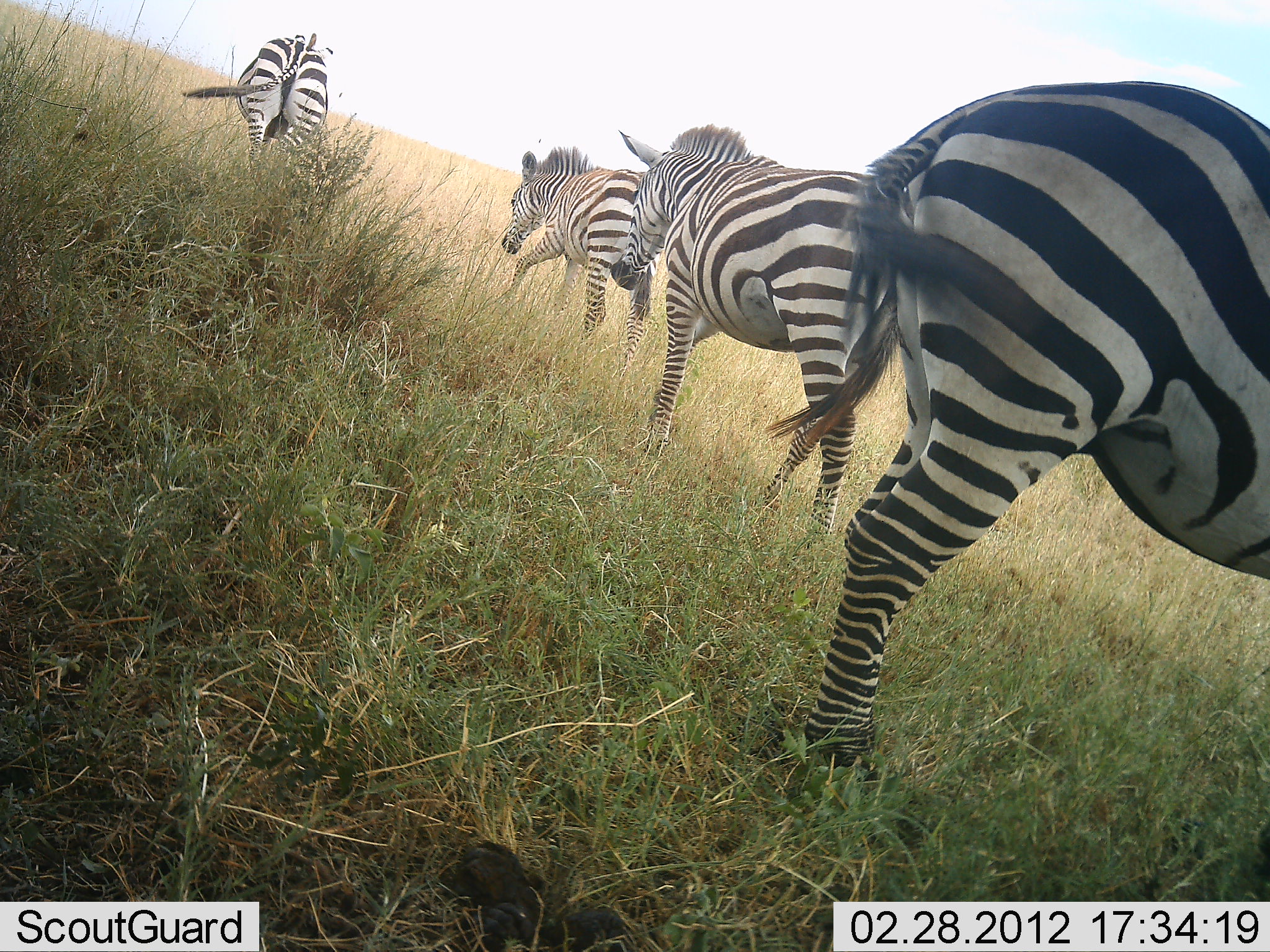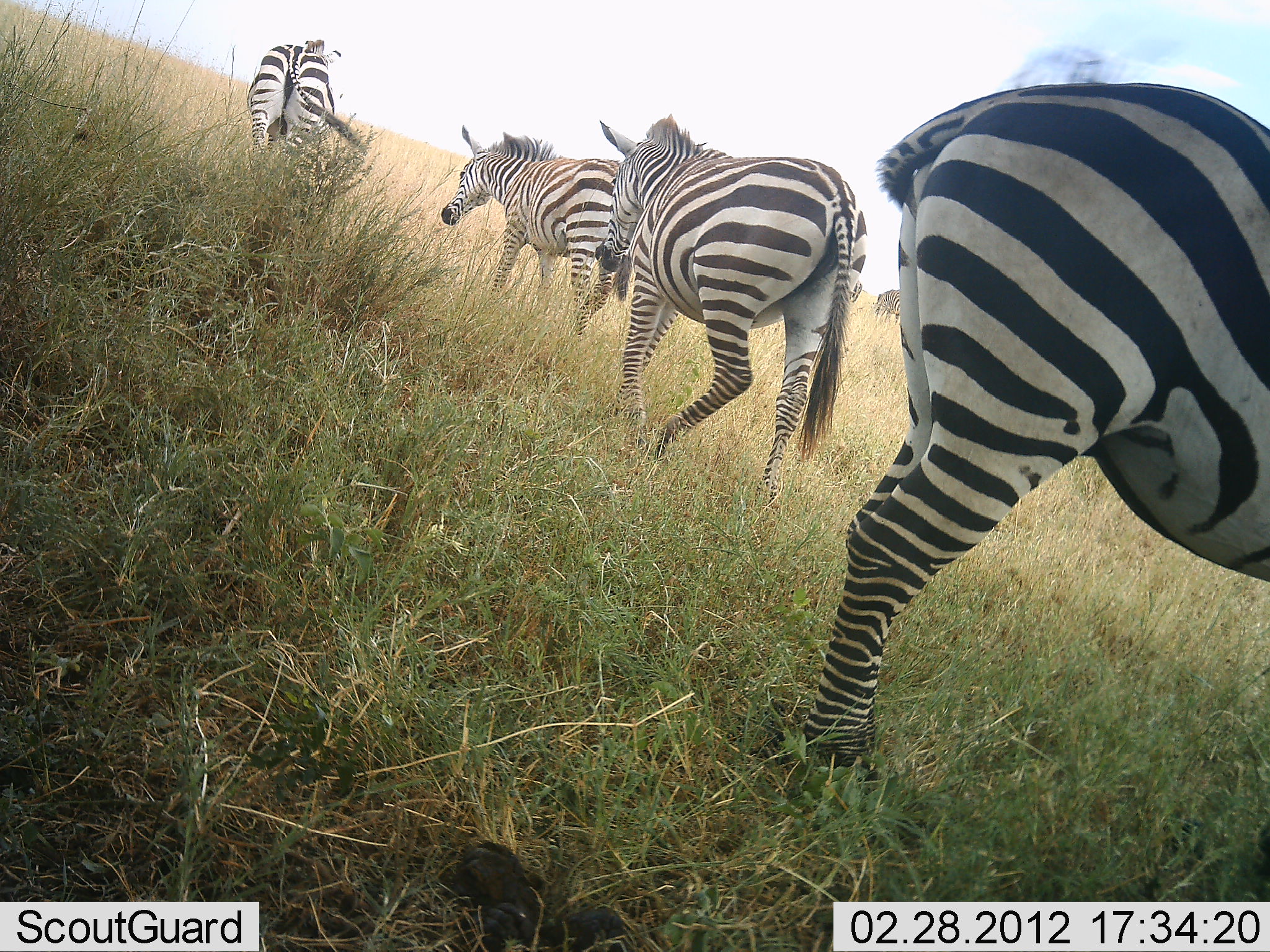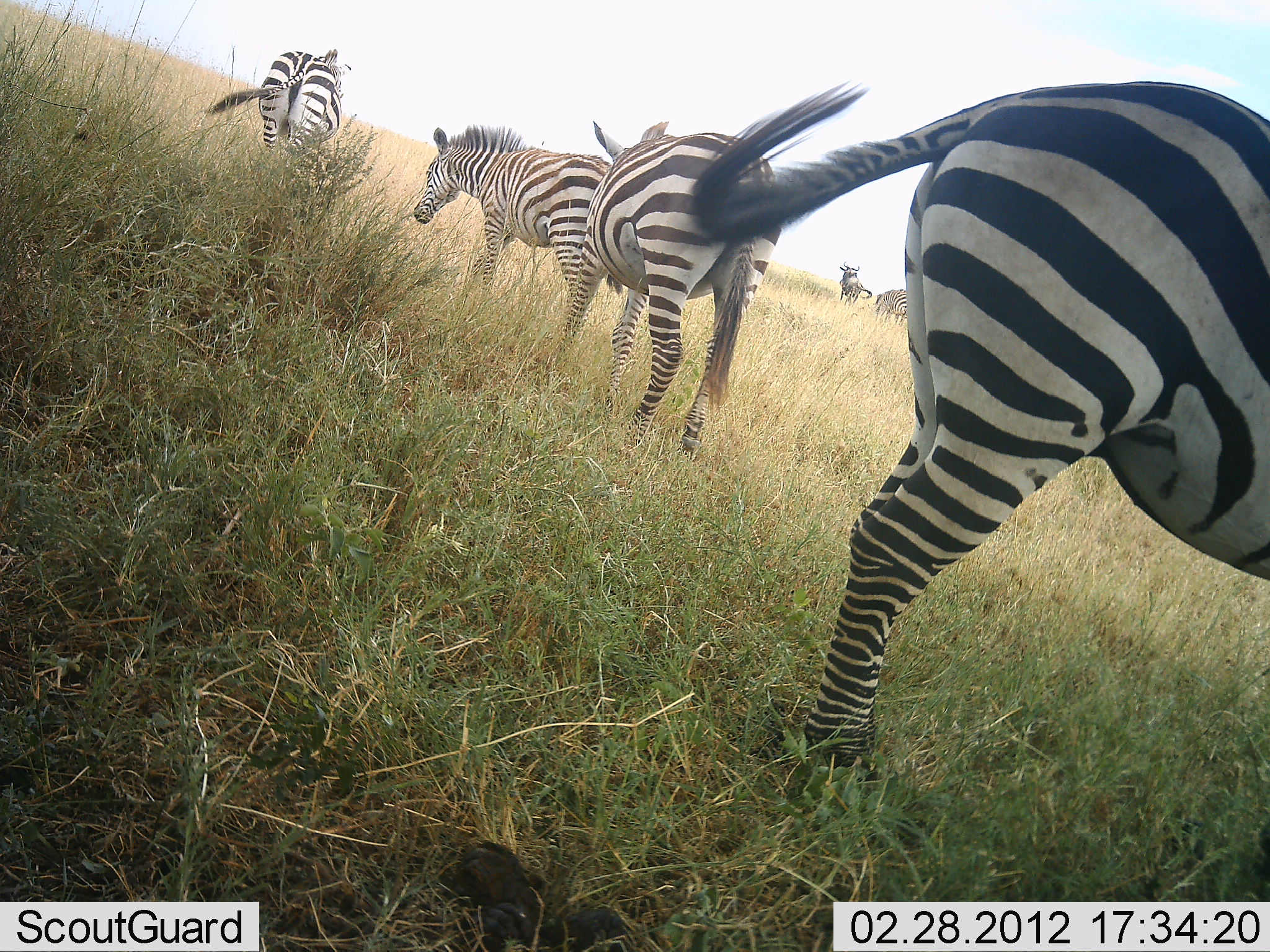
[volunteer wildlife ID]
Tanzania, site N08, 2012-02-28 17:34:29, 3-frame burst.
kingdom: Animalia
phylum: Chordata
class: Mammalia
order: Perissodactyla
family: Equidae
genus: Equus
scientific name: Equus quagga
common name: plains zebra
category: zebra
Zebra (plains zebra) (Equus quagga), count 4. Behavior (volunteer vote fractions): standing 68%, resting 0%, moving 94%, interacting 0%. Young present (vote fraction): 0%. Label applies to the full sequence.